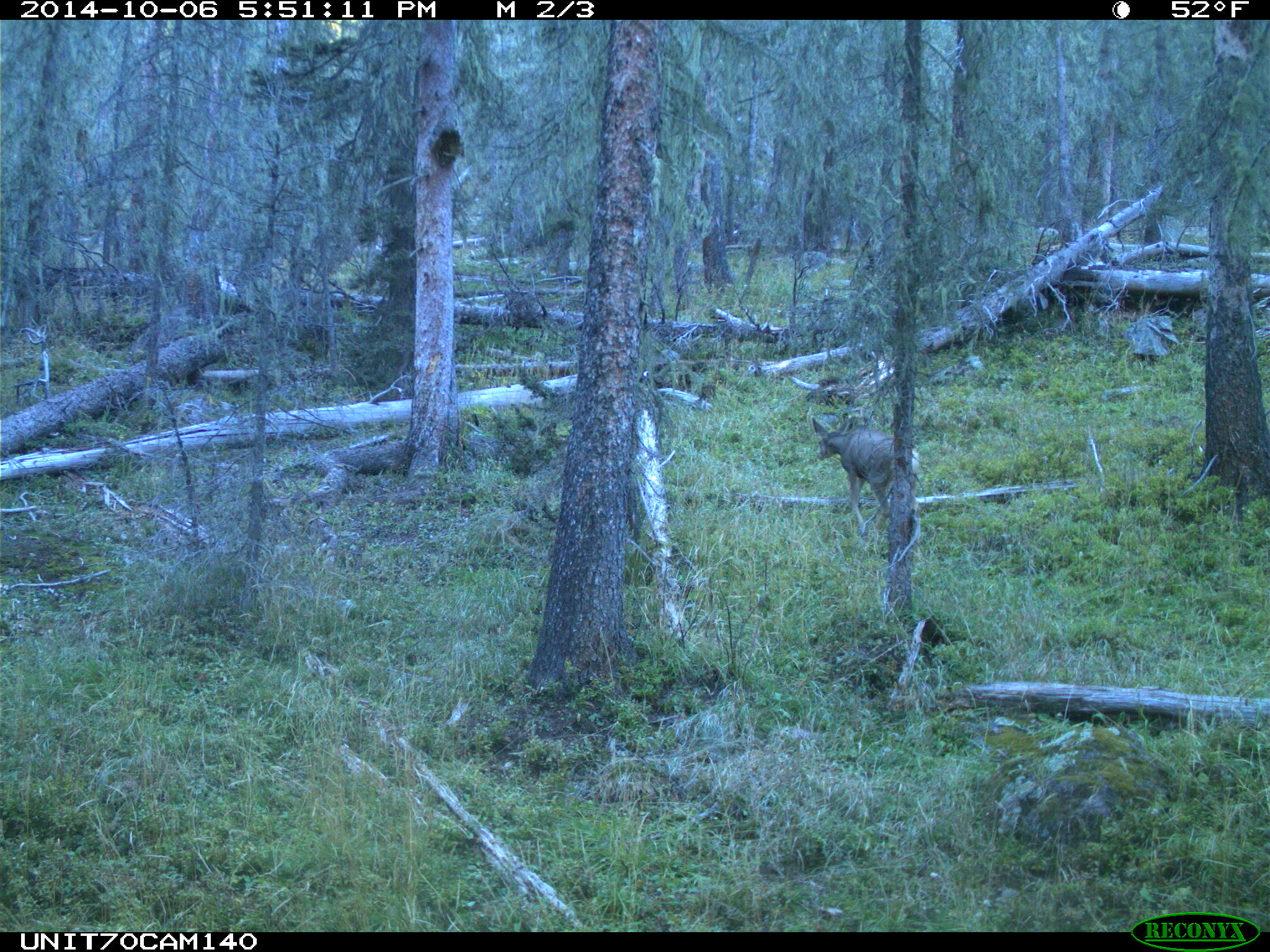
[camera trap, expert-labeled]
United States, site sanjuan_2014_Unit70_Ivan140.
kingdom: Animalia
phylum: Chordata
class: Mammalia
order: Artiodactyla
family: Cervidae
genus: Odocoileus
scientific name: Odocoileus hemionus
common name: mule deer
Odocoileus hemionus (mule deer).